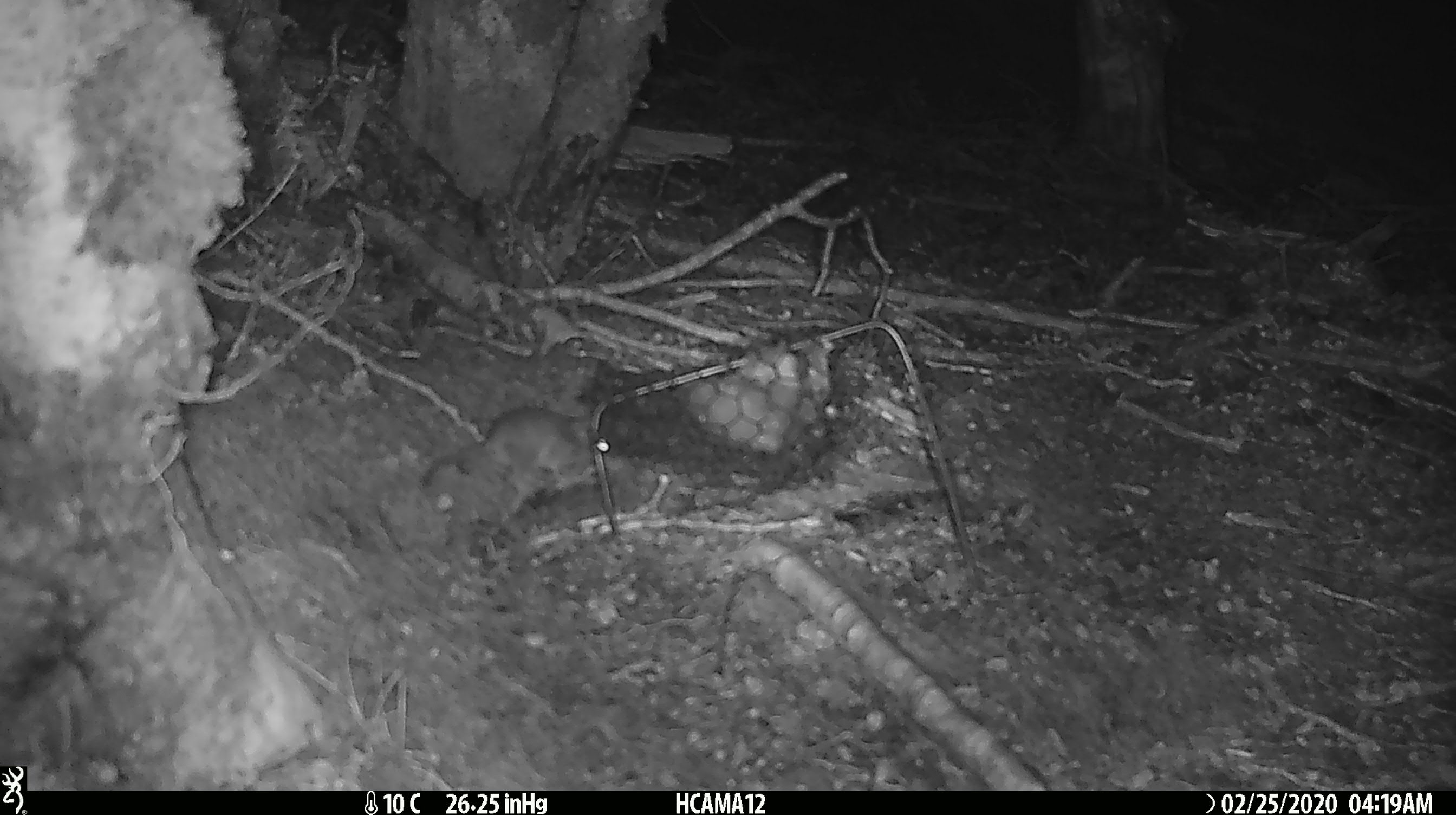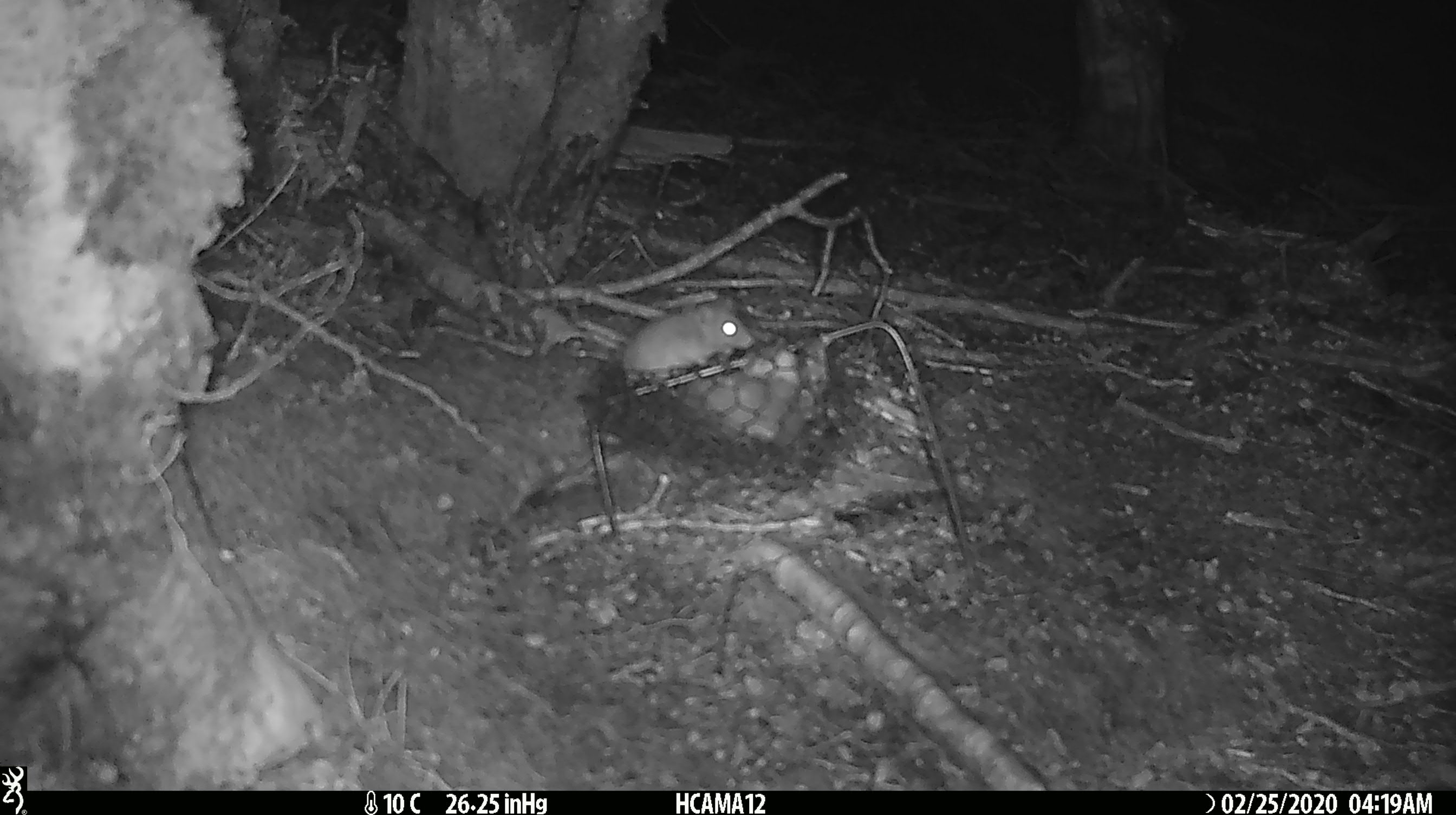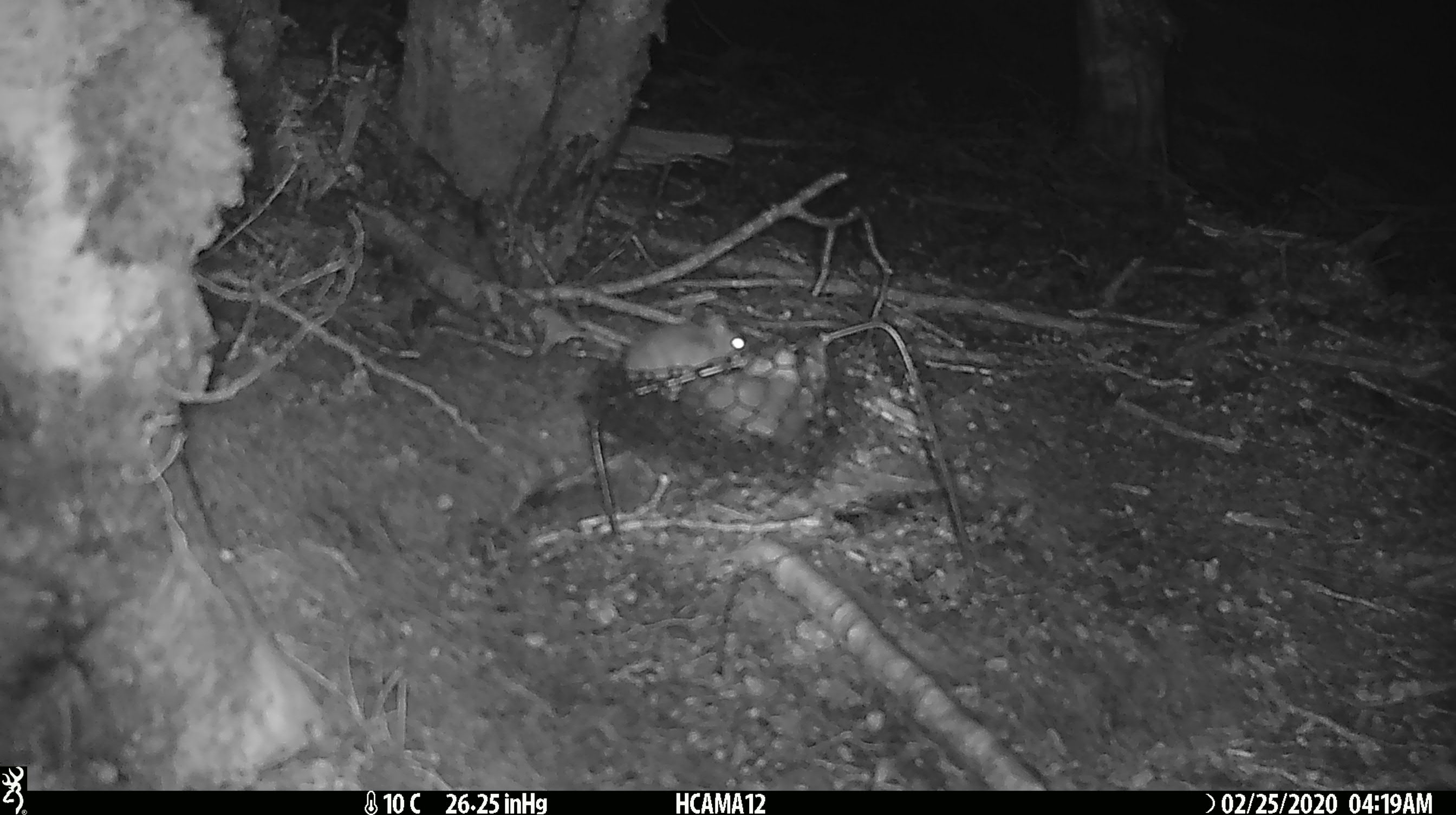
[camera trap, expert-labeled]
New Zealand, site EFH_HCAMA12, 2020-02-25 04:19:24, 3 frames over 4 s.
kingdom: Animalia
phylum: Chordata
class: Mammalia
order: Rodentia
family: Muridae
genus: Mus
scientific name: Mus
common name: mouse